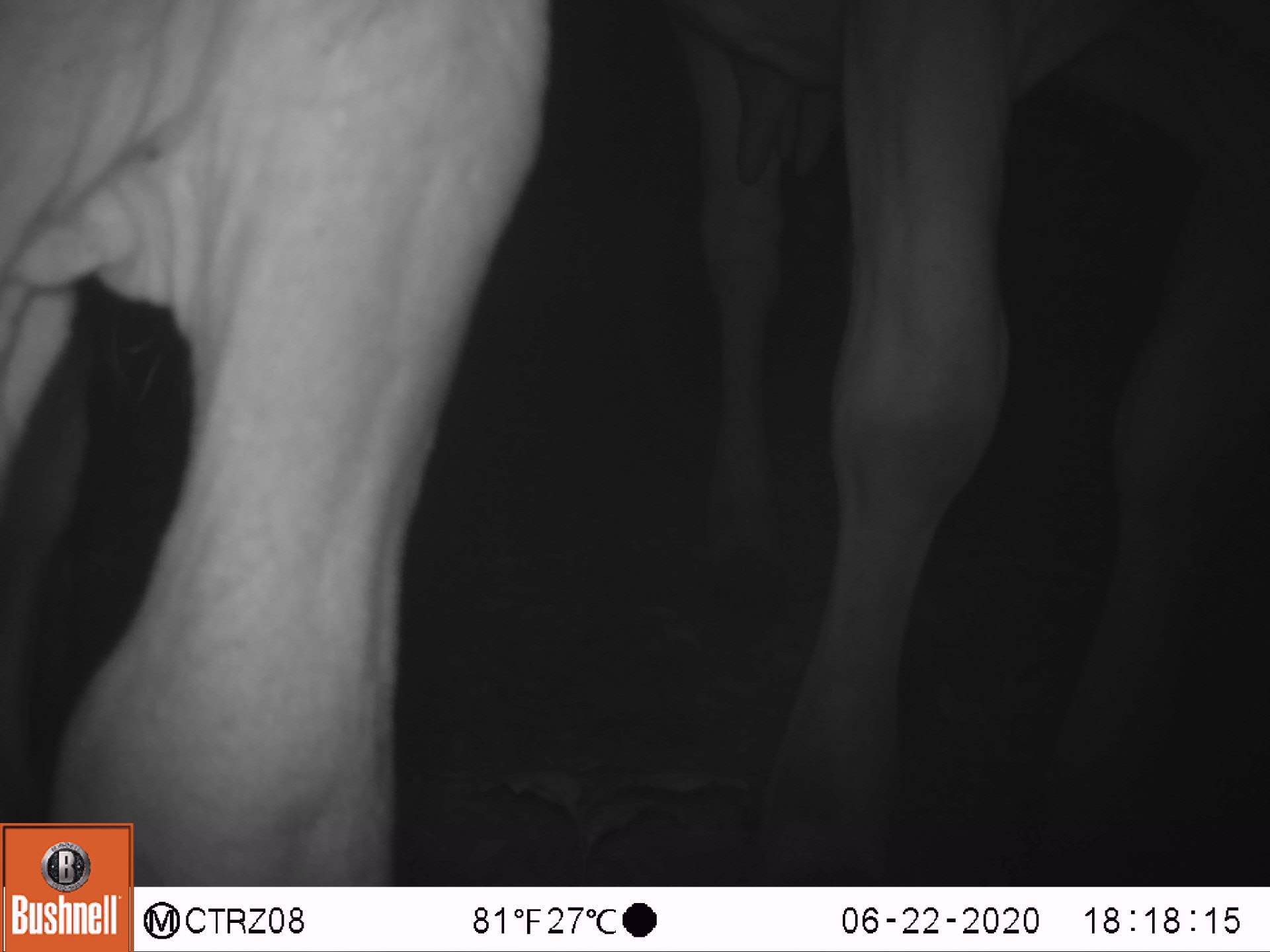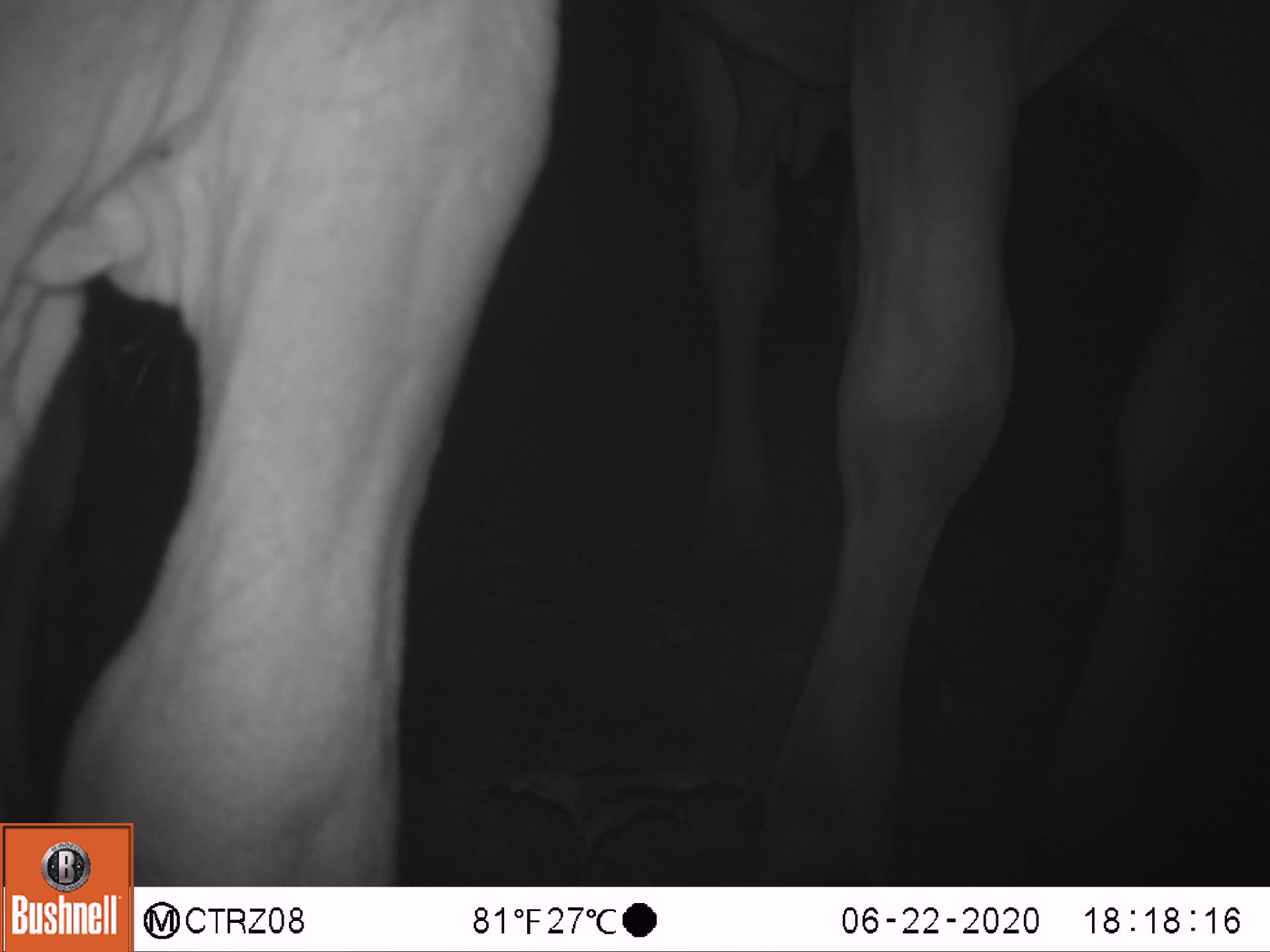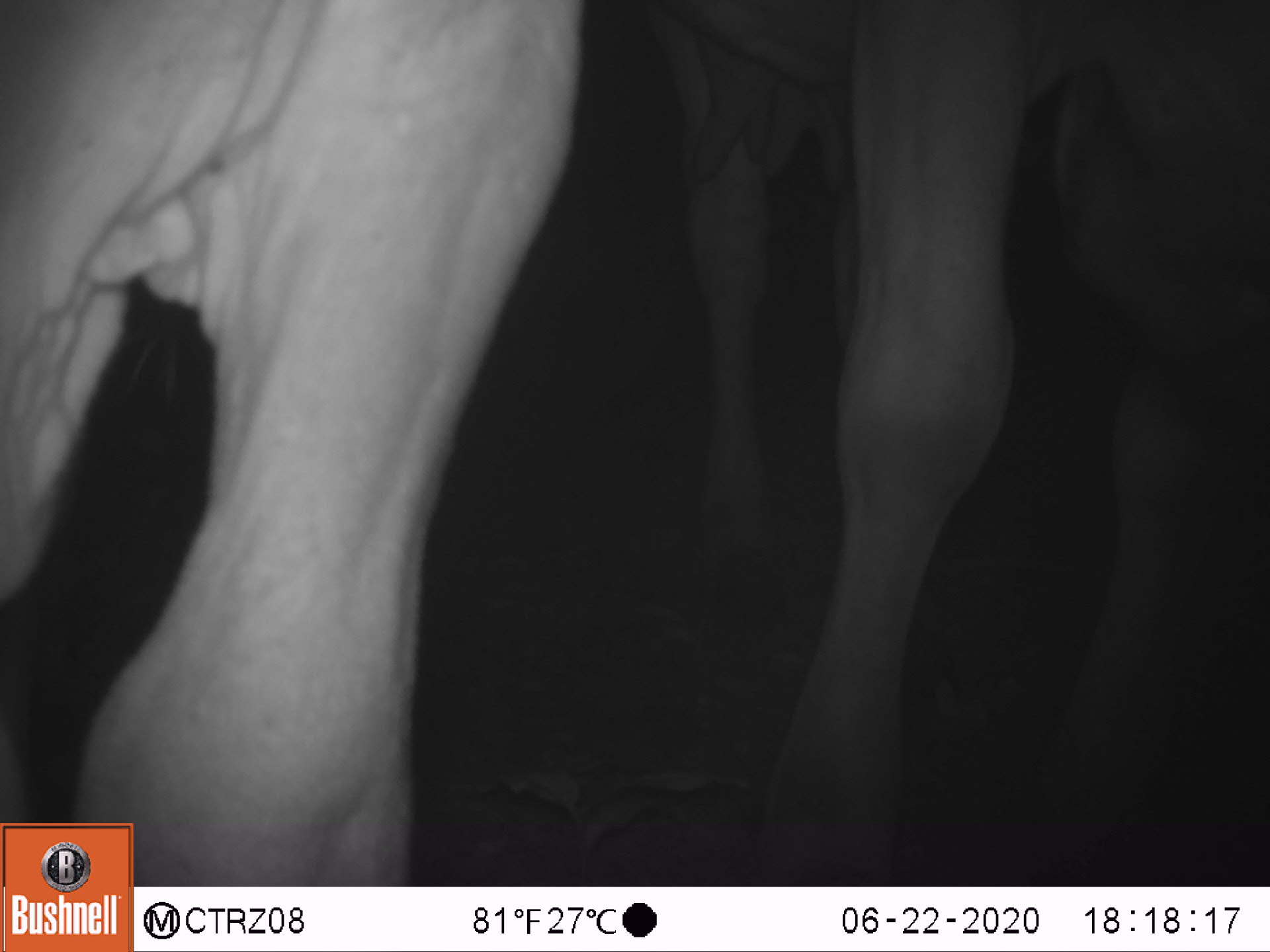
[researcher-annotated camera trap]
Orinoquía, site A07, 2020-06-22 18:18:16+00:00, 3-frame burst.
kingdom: Animalia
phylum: Chordata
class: Mammalia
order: Artiodactyla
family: Bovidae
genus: Bos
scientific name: Bos taurus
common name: cow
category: cattle